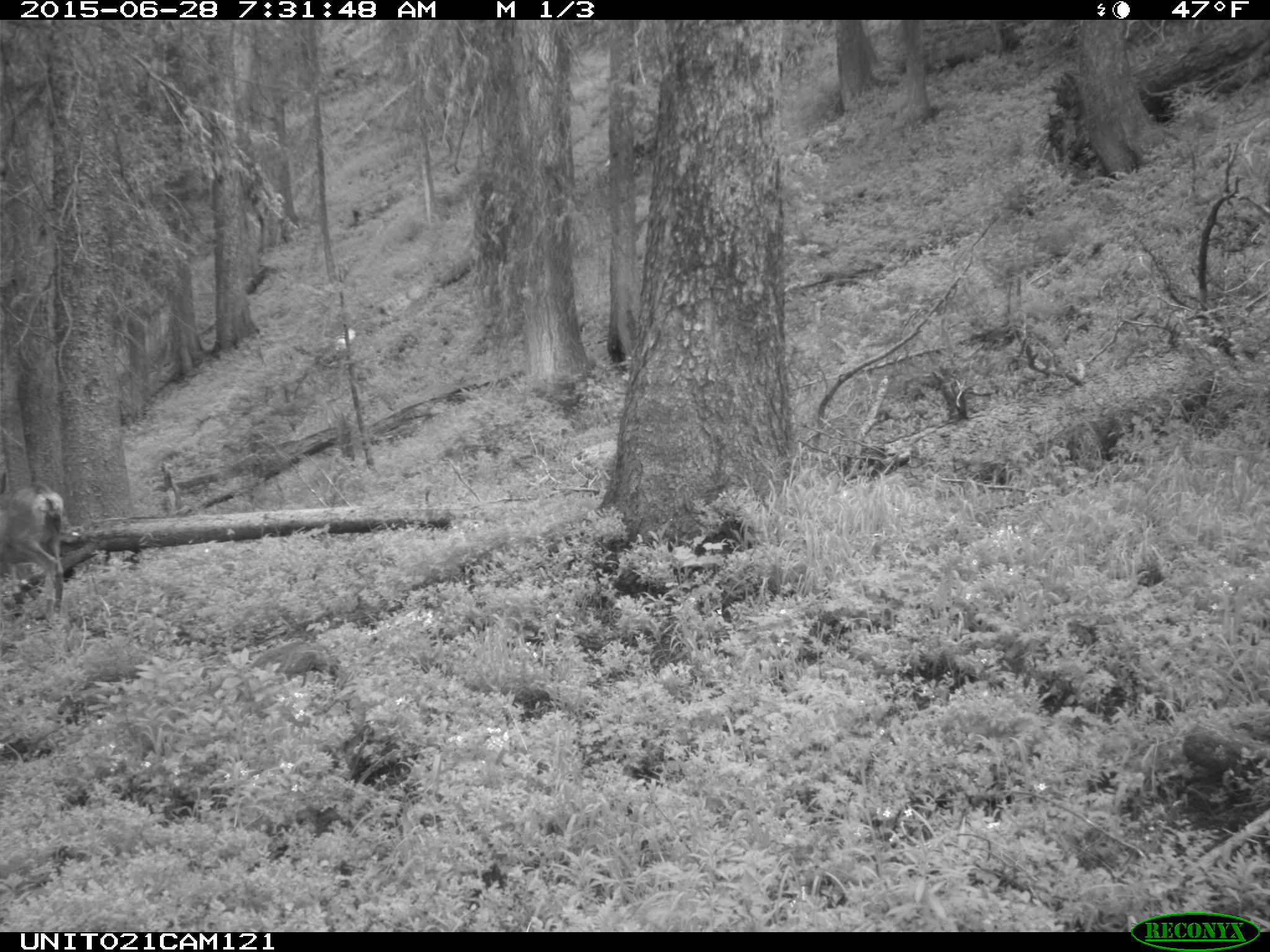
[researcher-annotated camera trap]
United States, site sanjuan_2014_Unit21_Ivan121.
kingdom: Animalia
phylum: Chordata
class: Mammalia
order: Artiodactyla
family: Cervidae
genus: Odocoileus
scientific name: Odocoileus hemionus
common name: mule deer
Odocoileus hemionus (mule deer).